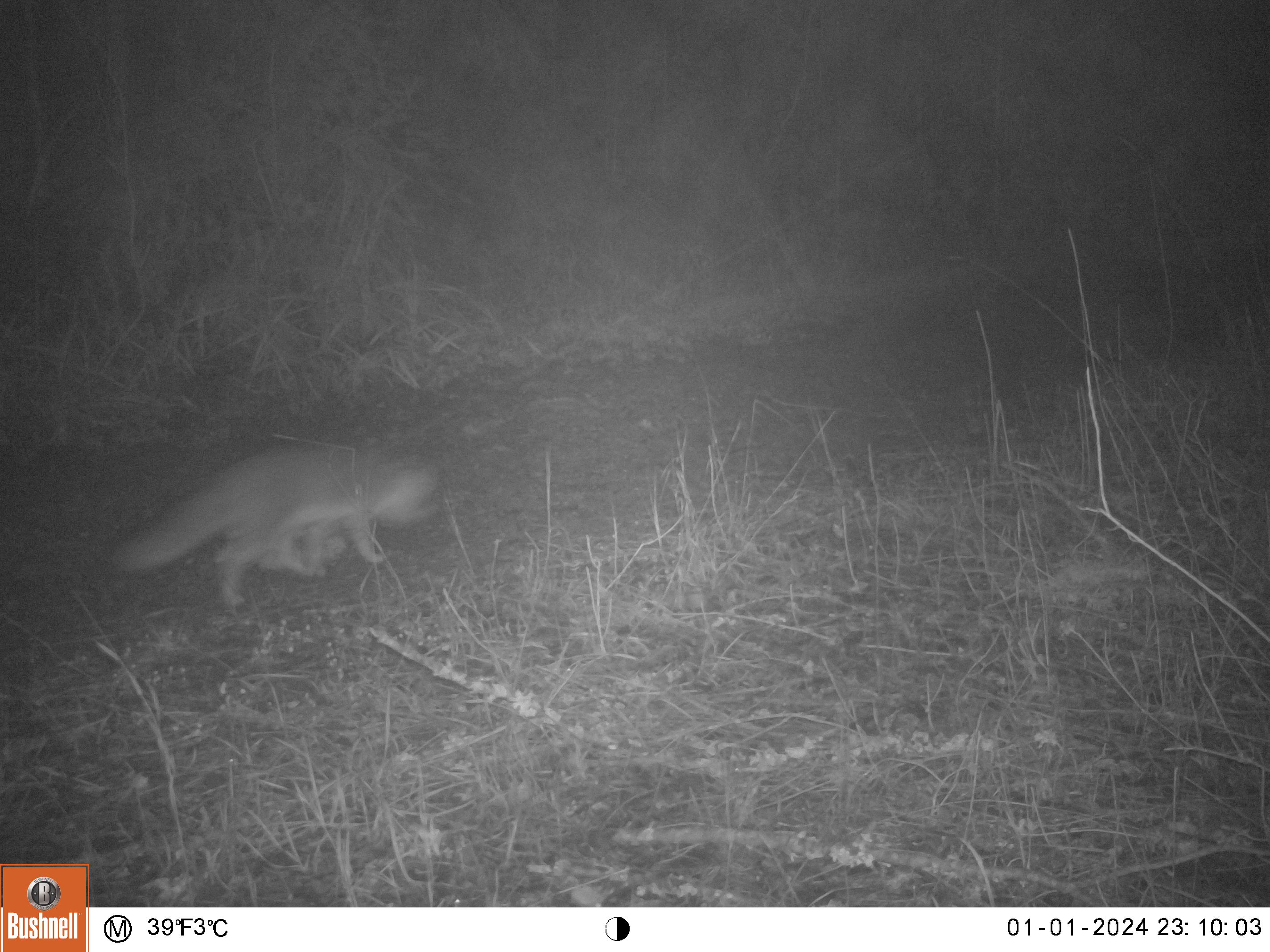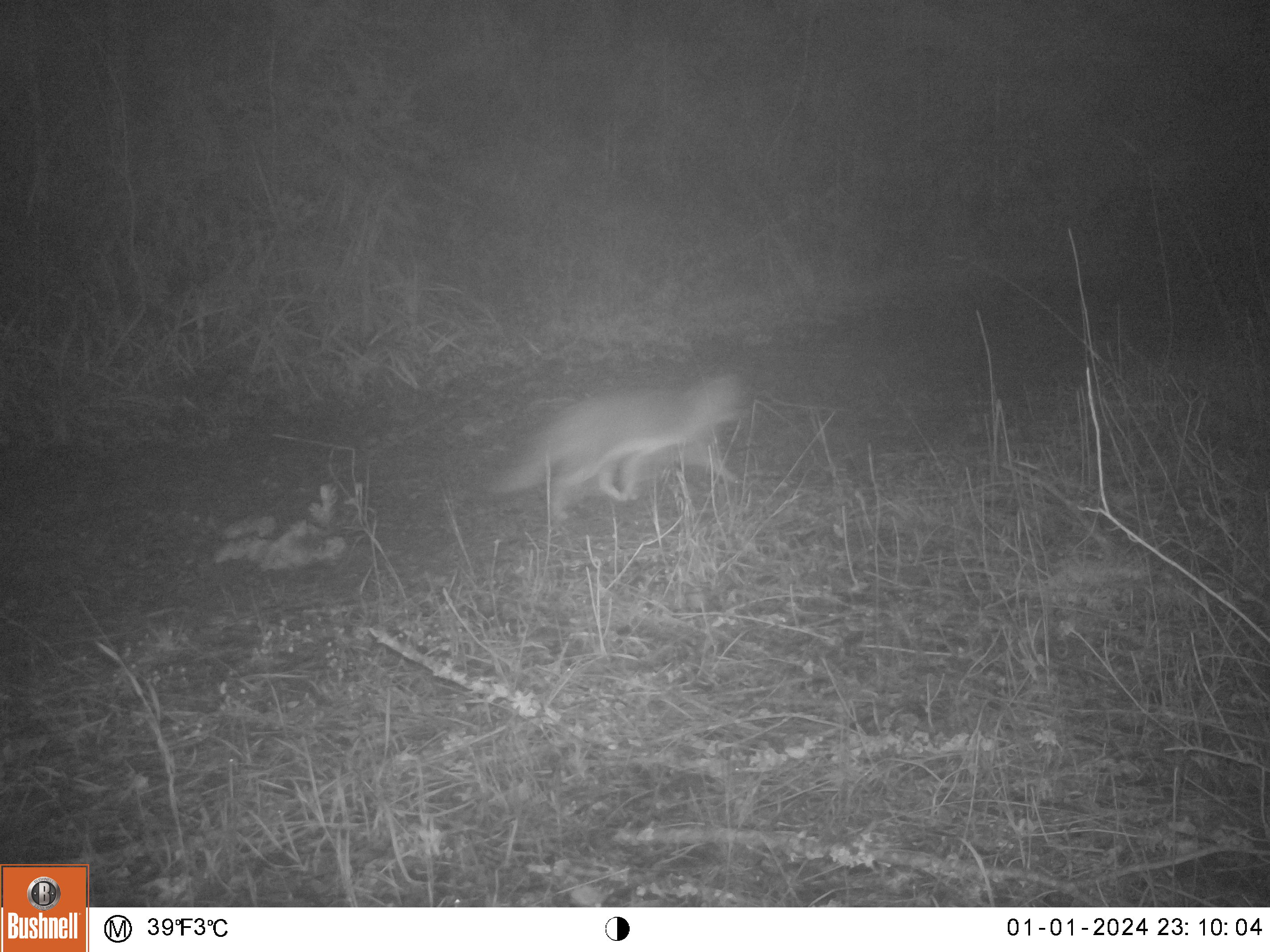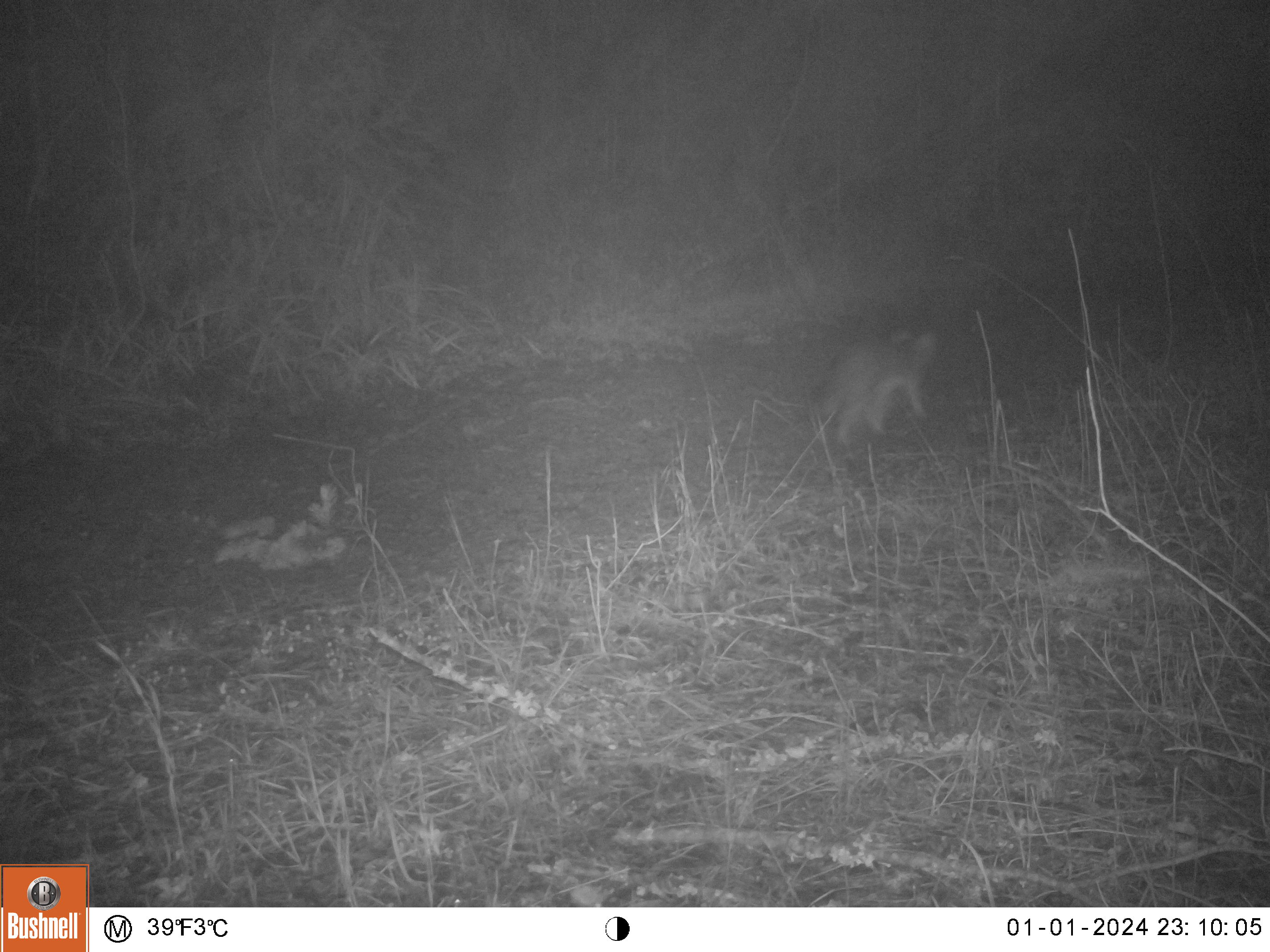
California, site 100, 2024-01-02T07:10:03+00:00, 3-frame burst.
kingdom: Animalia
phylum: Chordata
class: Mammalia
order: Carnivora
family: Canidae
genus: Urocyon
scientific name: Urocyon cinereoargenteus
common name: gray fox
Gray fox (Urocyon cinereoargenteus).